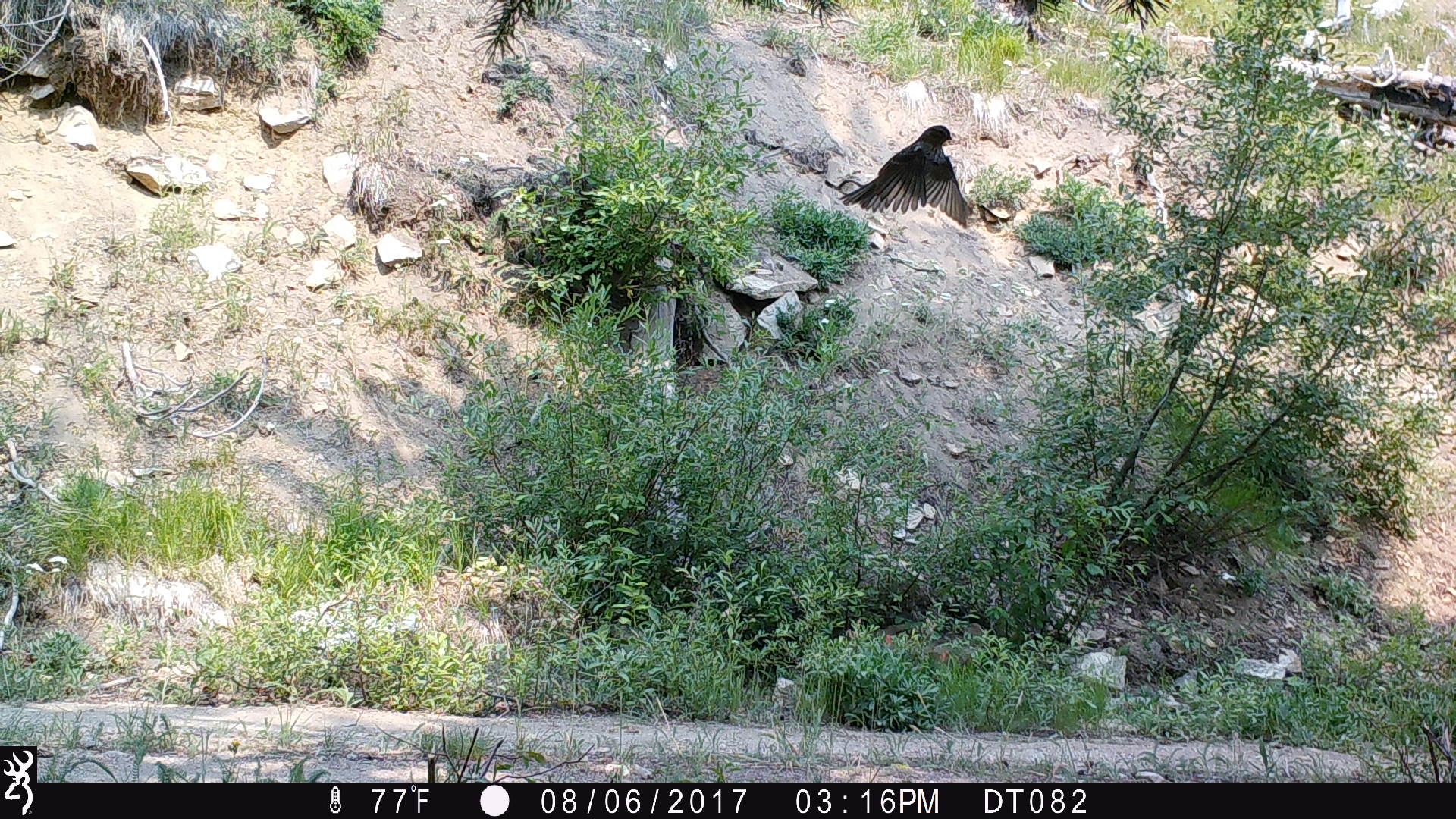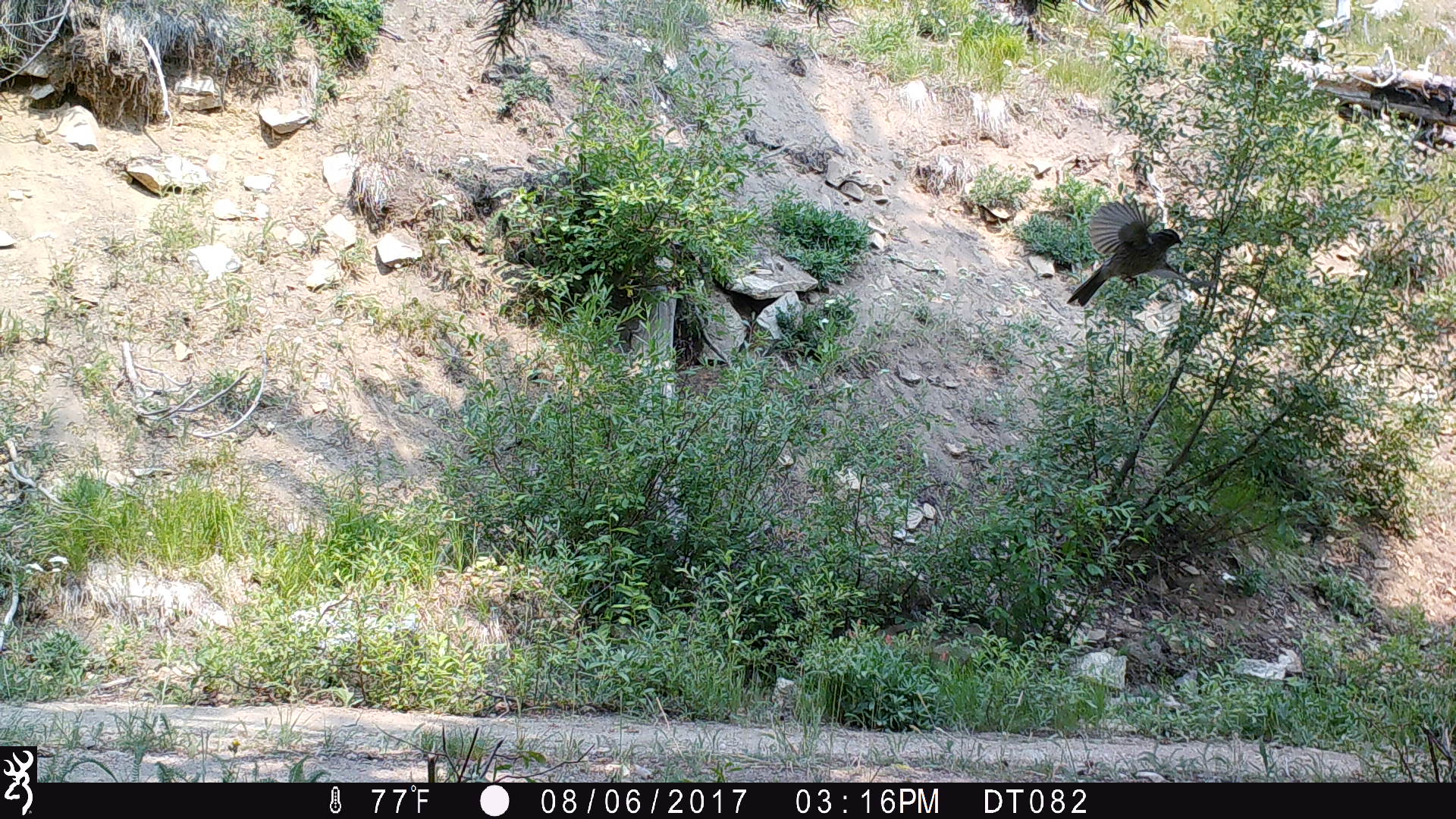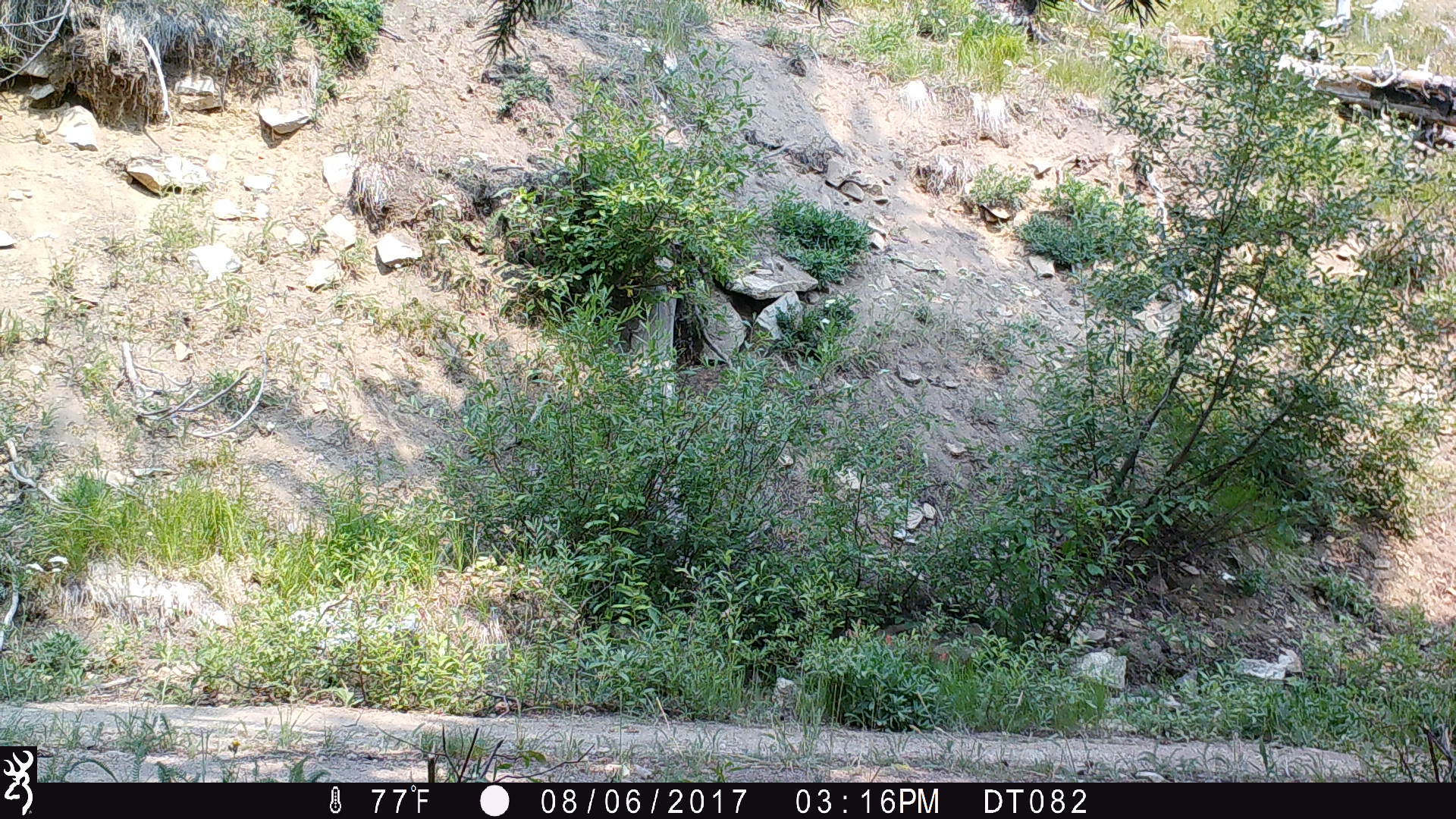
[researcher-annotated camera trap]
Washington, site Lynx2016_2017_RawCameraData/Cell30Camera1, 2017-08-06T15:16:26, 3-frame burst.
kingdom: Animalia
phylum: Chordata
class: Aves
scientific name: Aves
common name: birds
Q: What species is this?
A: Aves (birds).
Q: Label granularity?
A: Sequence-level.